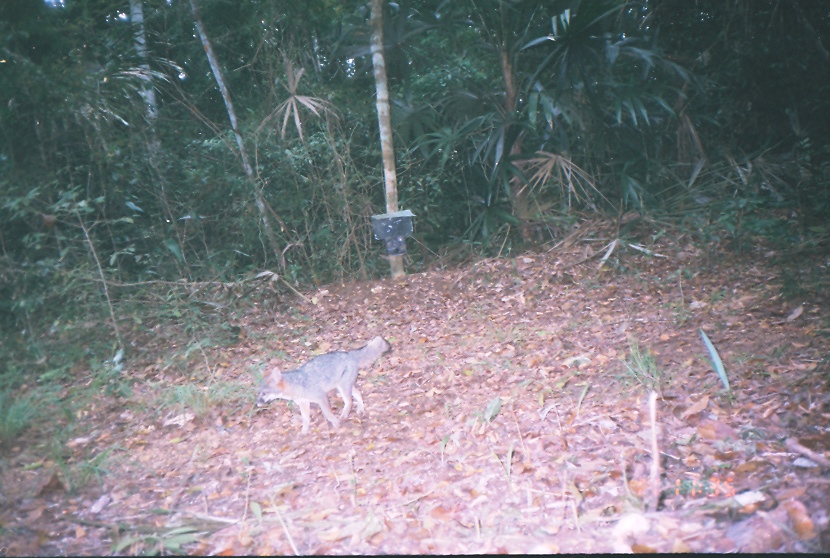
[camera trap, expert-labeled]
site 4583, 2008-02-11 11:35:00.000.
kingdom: Animalia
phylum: Chordata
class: Mammalia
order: Carnivora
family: Canidae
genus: Urocyon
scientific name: Urocyon cinereoargenteus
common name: gray fox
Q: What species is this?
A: Urocyon cinereoargenteus (gray fox).